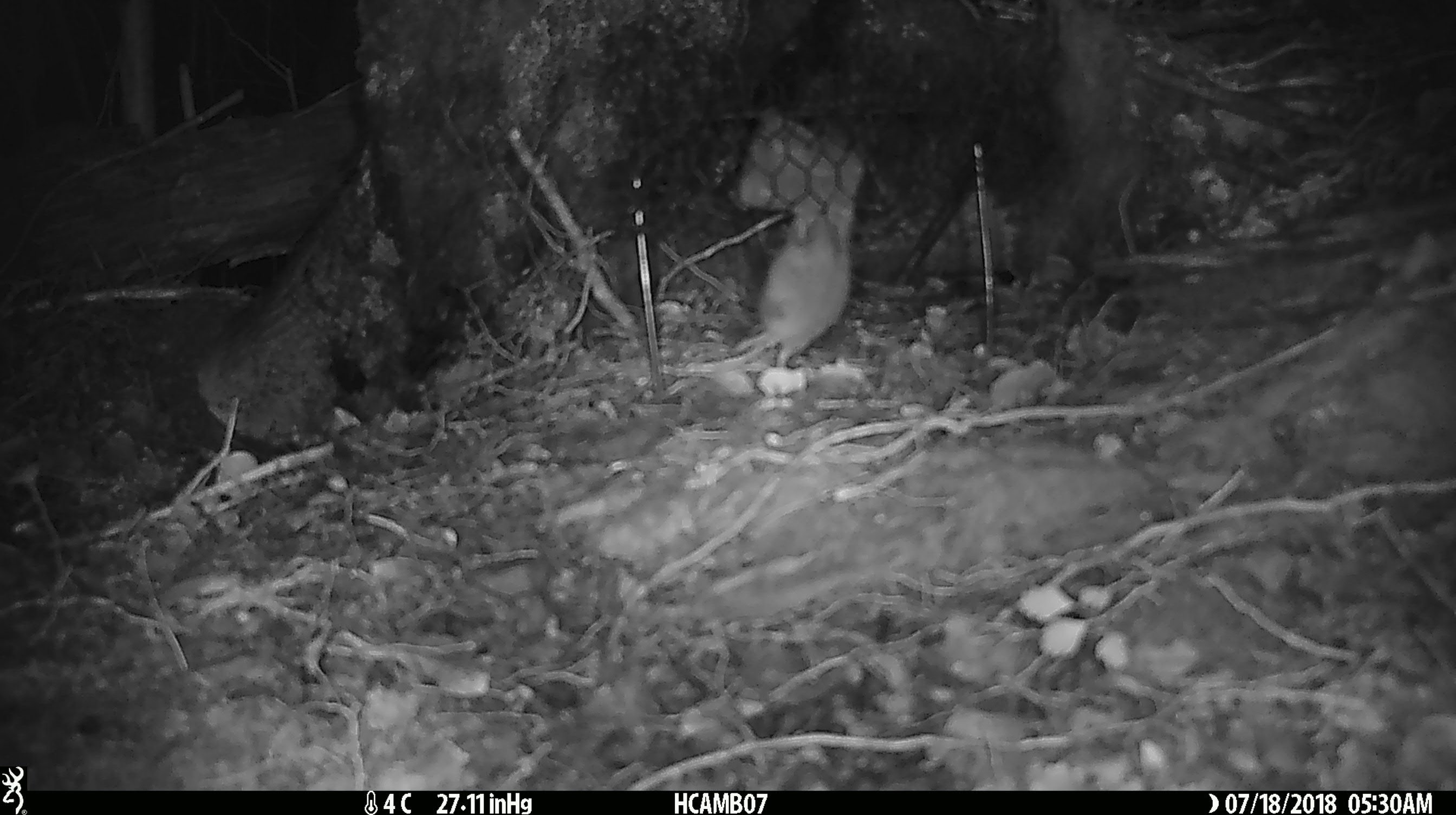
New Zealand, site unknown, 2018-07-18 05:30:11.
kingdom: Animalia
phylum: Chordata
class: Mammalia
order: Rodentia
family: Muridae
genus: Mus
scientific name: Mus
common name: mouse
Mouse (Mus).